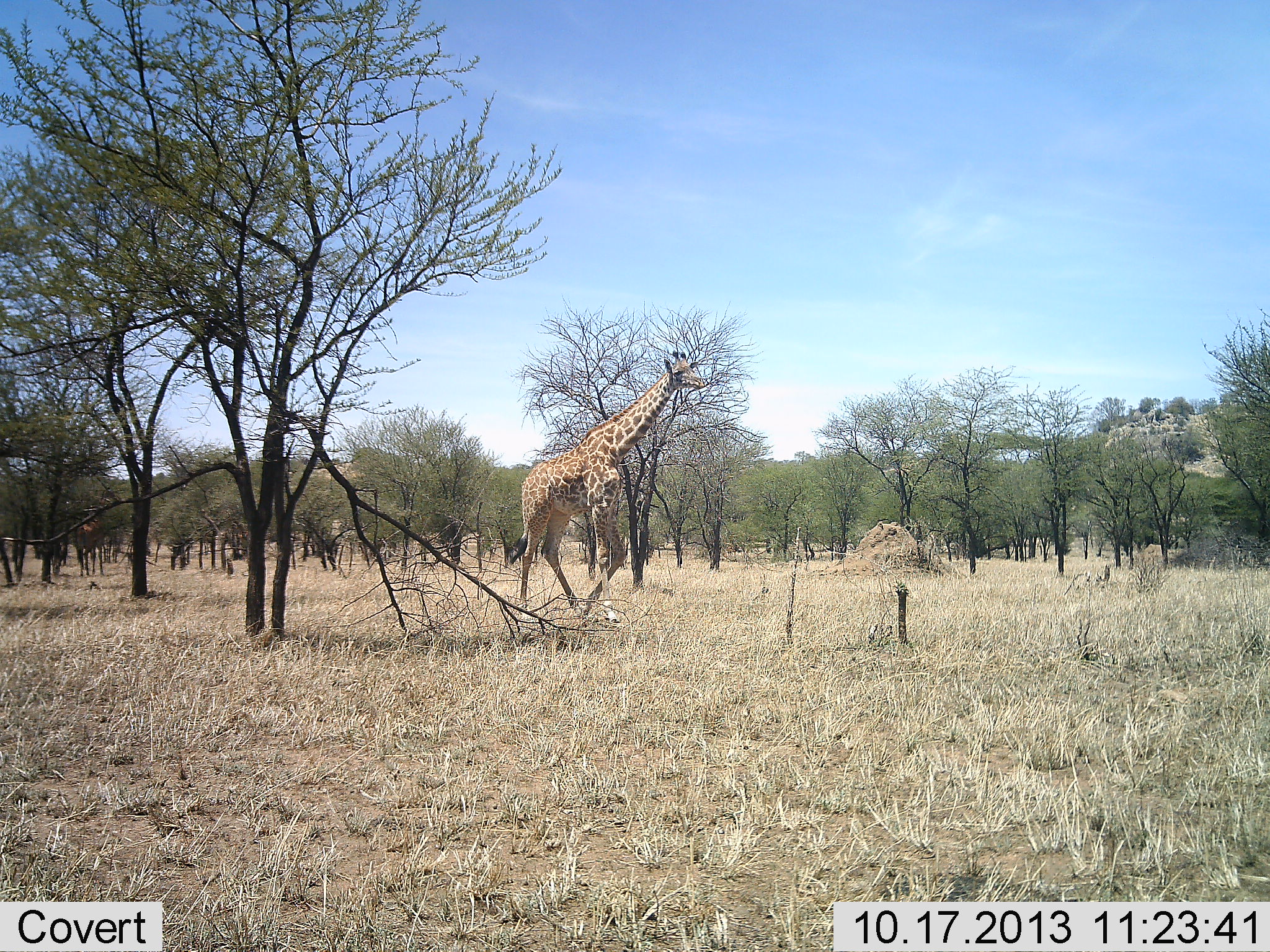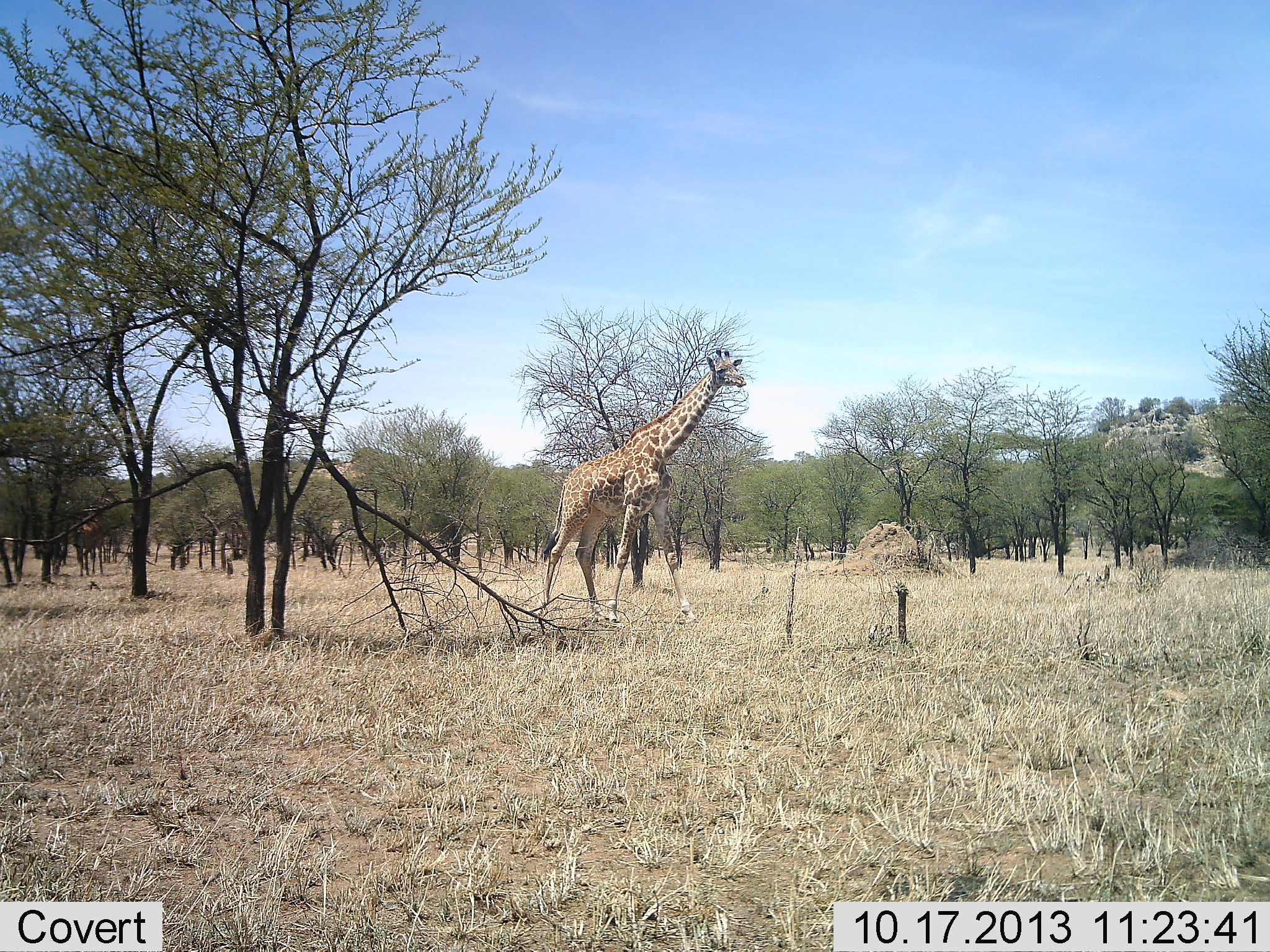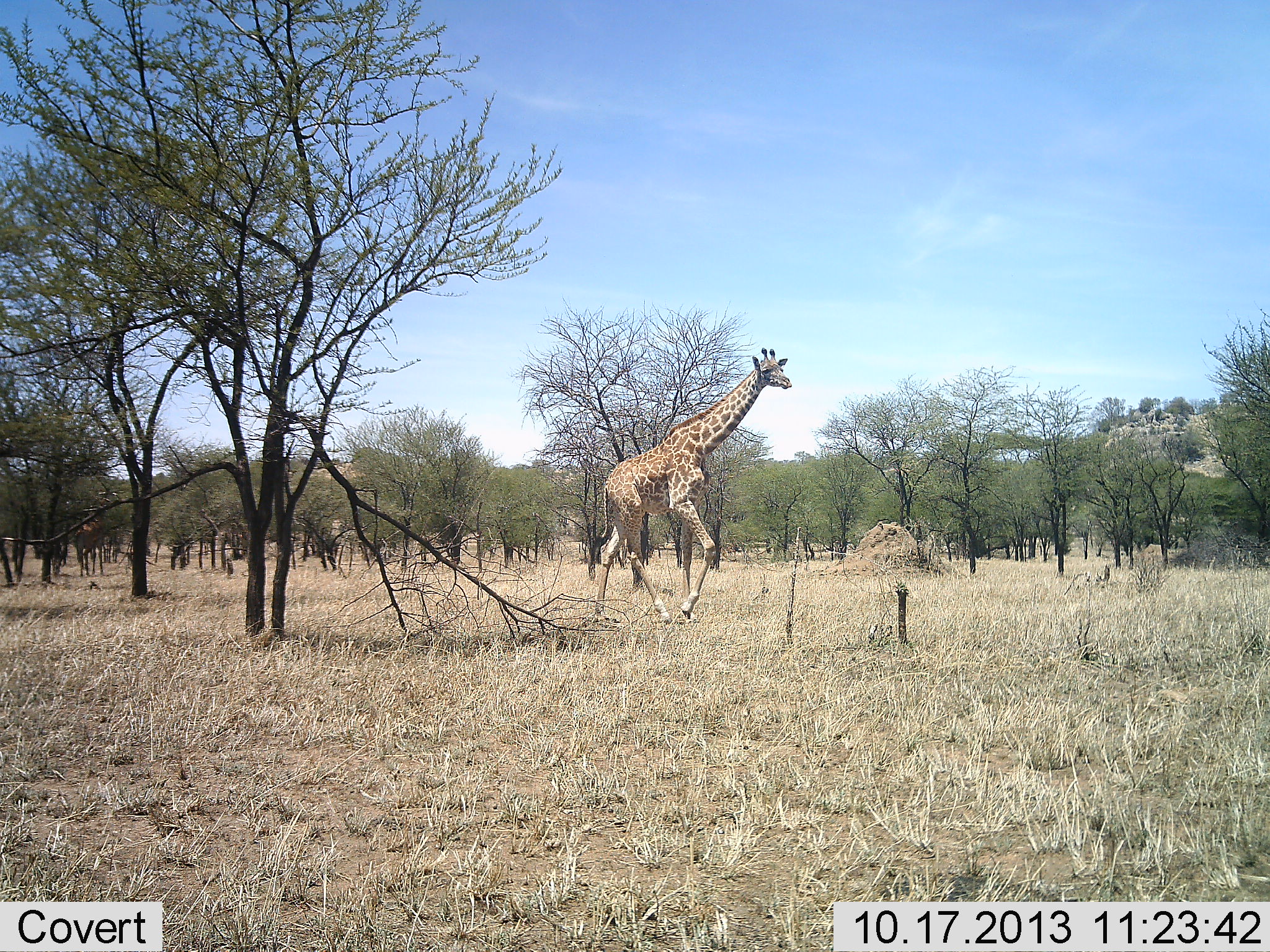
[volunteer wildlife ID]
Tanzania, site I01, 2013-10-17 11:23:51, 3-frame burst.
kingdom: Animalia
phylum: Chordata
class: Mammalia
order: Artiodactyla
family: Giraffidae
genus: Giraffa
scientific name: Giraffa camelopardalis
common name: giraffe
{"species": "giraffe (Giraffa camelopardalis)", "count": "1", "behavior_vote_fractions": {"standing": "10%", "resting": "0%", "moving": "90%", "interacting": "0%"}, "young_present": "0%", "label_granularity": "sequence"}